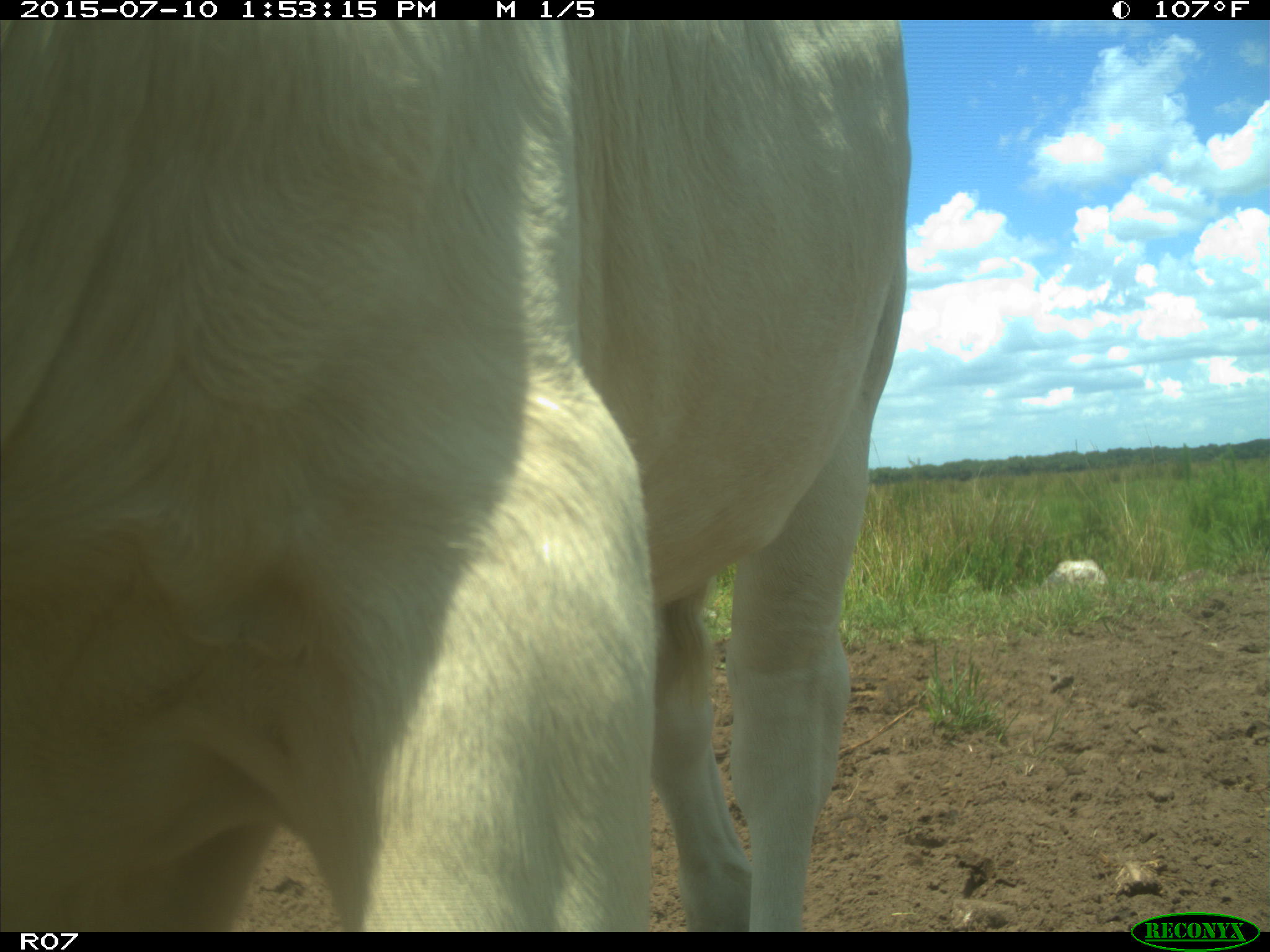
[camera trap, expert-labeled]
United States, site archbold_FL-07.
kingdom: Animalia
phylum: Chordata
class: Mammalia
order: Artiodactyla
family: Bovidae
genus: Bos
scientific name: Bos taurus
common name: domestic cow